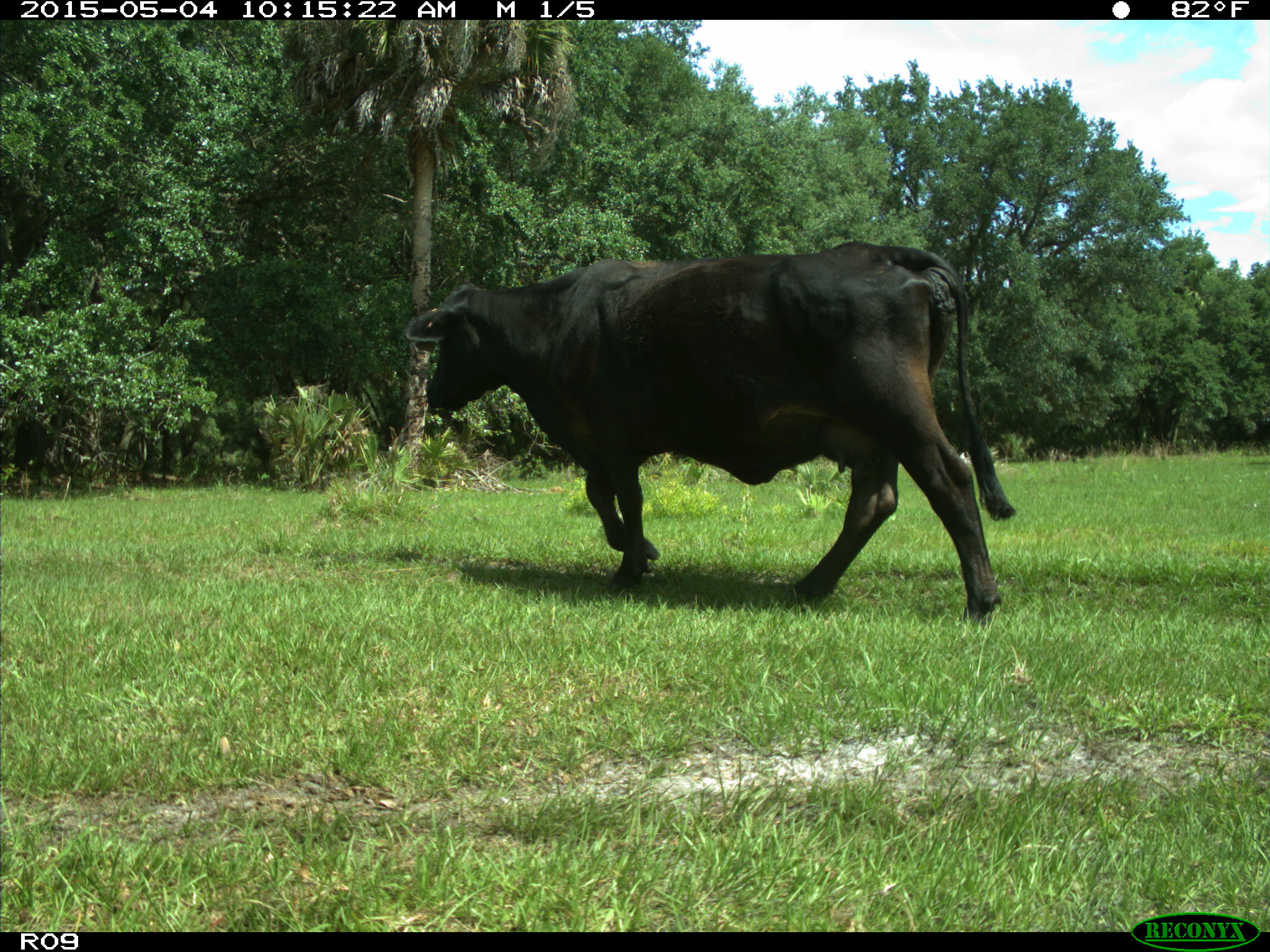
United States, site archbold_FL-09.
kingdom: Animalia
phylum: Chordata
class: Mammalia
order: Artiodactyla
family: Bovidae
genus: Bos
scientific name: Bos taurus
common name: domestic cow